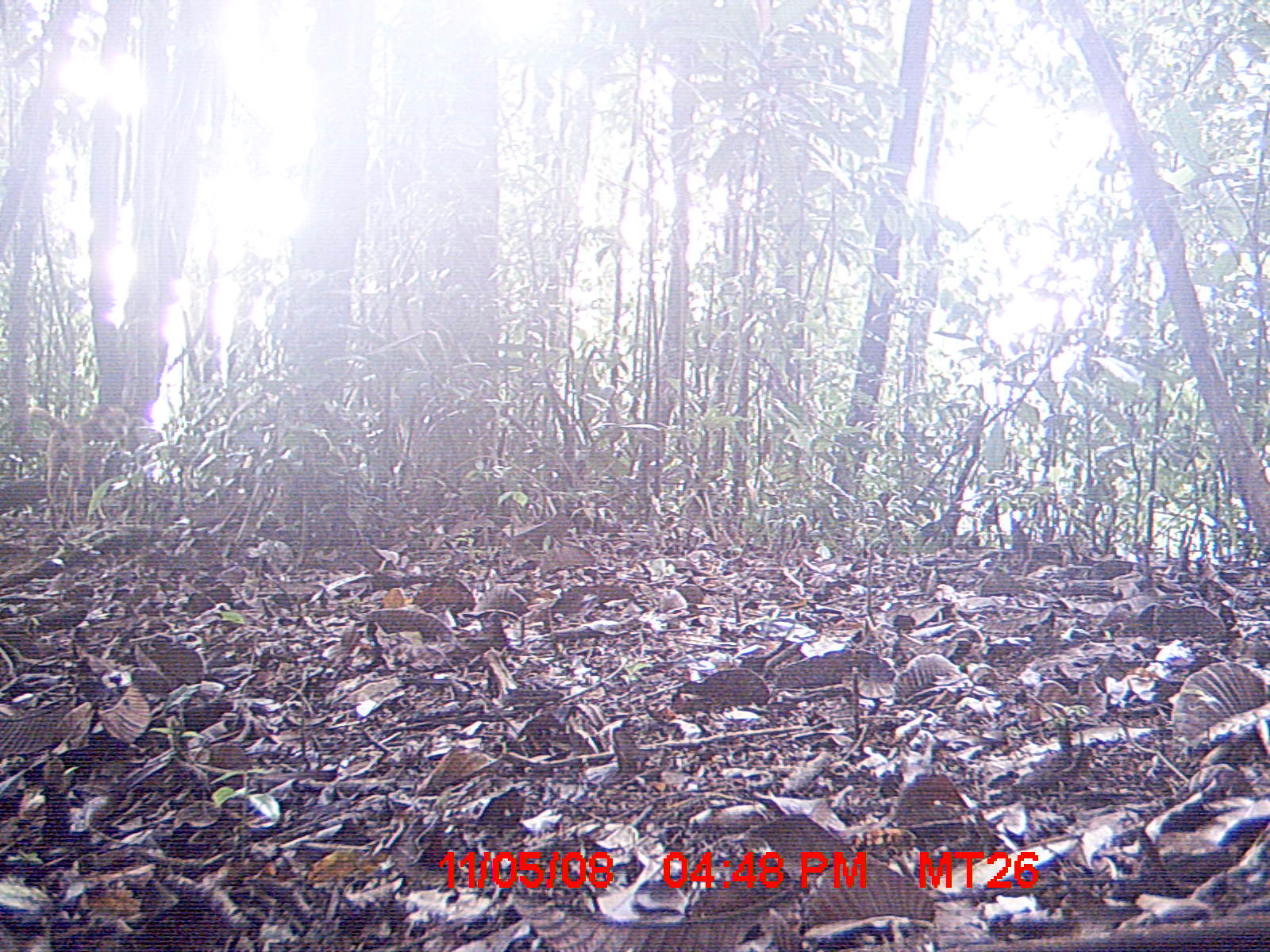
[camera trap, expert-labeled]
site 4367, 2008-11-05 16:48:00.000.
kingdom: Animalia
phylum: Chordata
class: Mammalia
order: Carnivora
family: Canidae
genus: Canis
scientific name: Canis familiaris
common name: domestic dog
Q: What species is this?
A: Canis familiaris (domestic dog).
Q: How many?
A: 2.